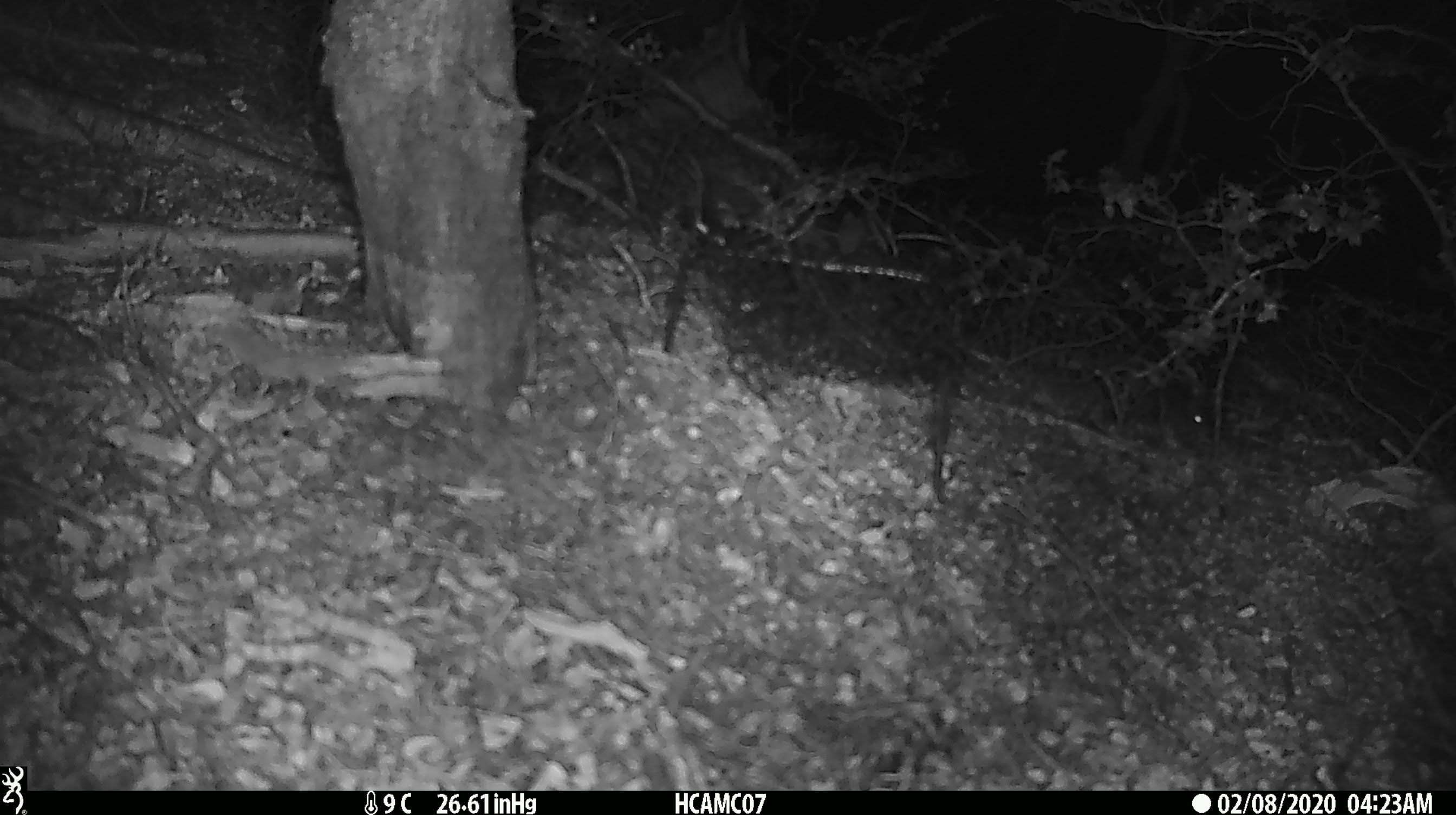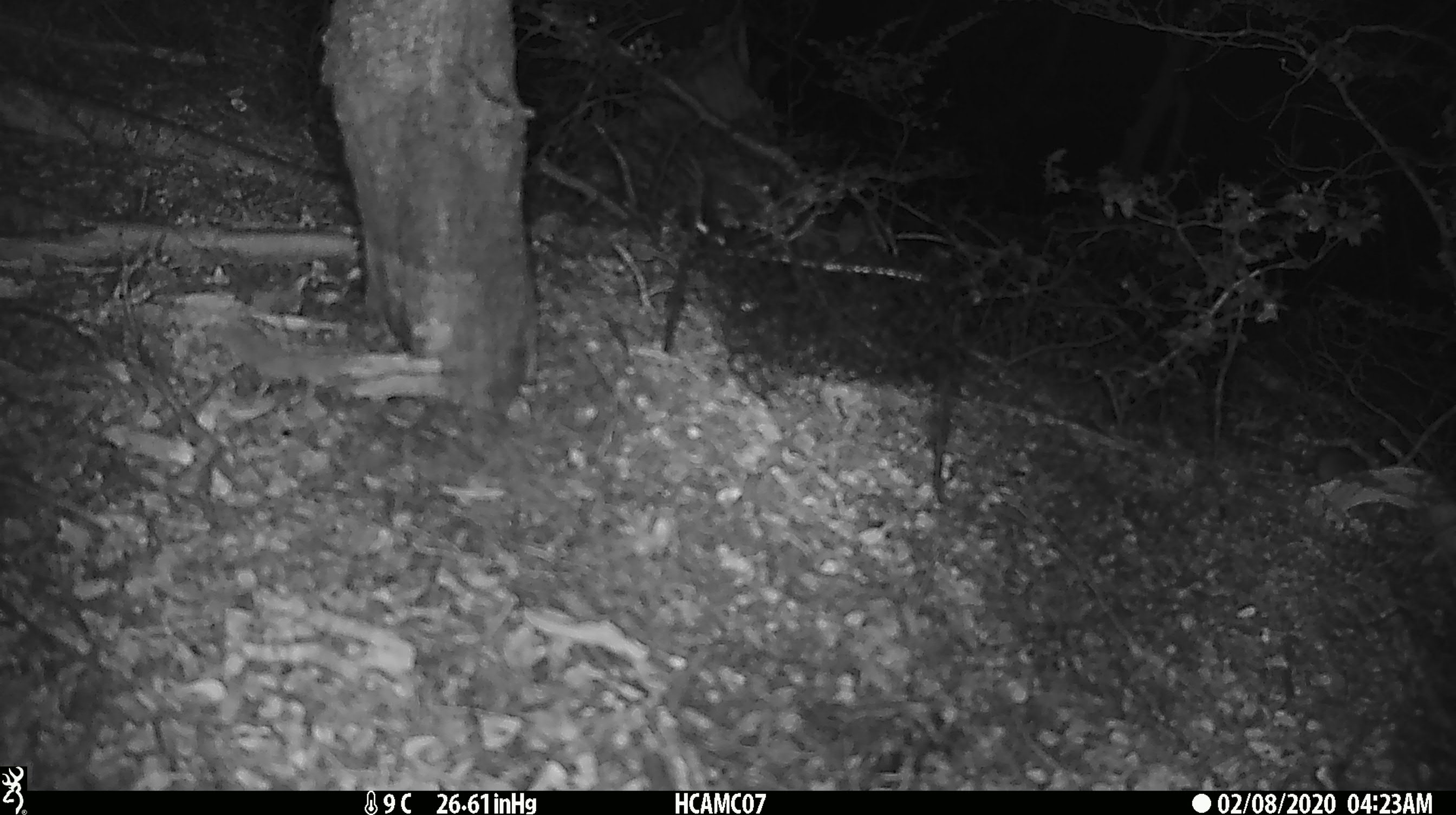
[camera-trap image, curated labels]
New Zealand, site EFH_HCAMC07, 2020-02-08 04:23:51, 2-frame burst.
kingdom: Animalia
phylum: Chordata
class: Mammalia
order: Rodentia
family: Muridae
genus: Mus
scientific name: Mus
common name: mouse